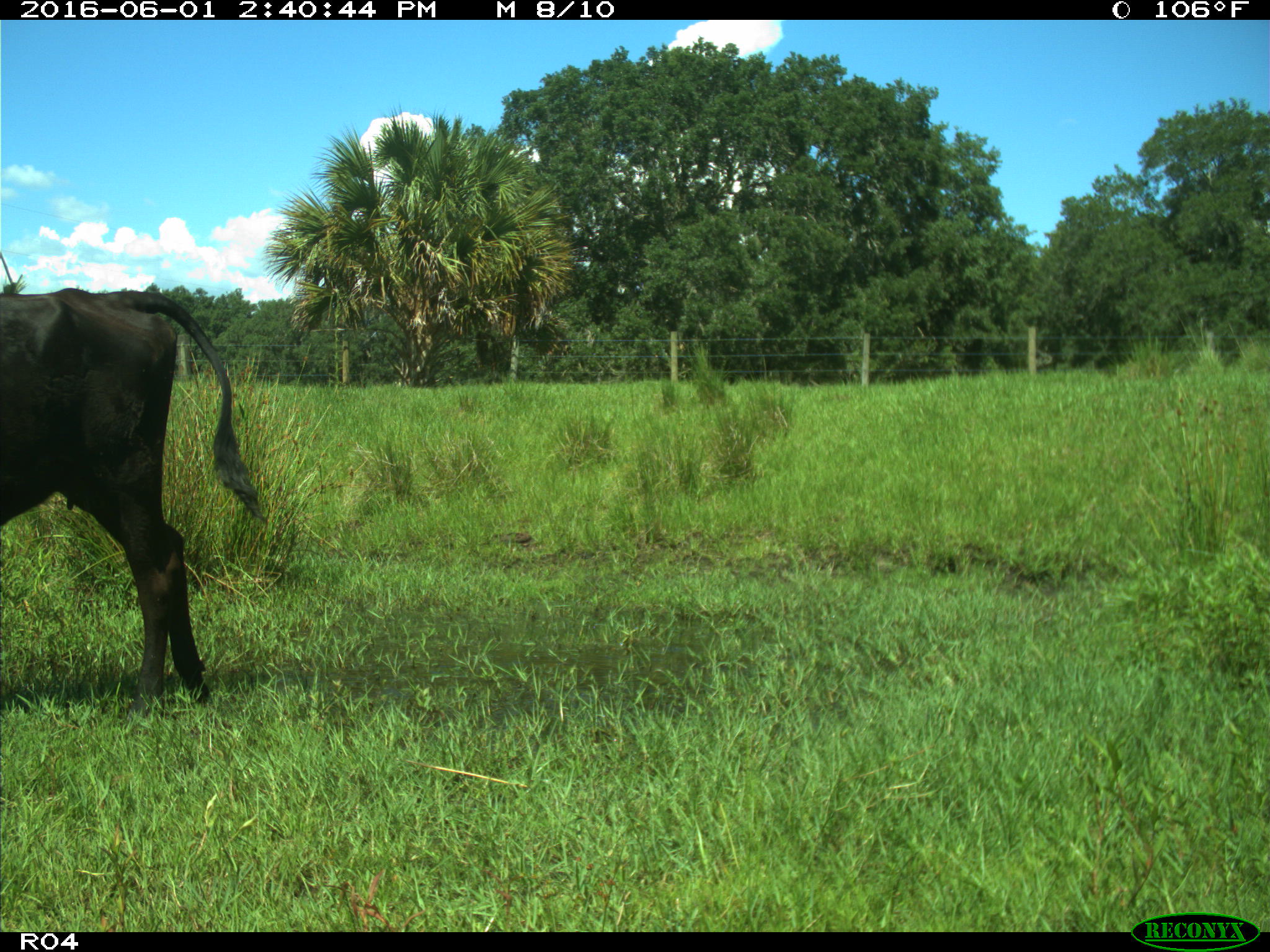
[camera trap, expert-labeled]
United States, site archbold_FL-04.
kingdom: Animalia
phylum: Chordata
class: Mammalia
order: Artiodactyla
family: Bovidae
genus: Bos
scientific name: Bos taurus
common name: domestic cow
Bos taurus (domestic cow).